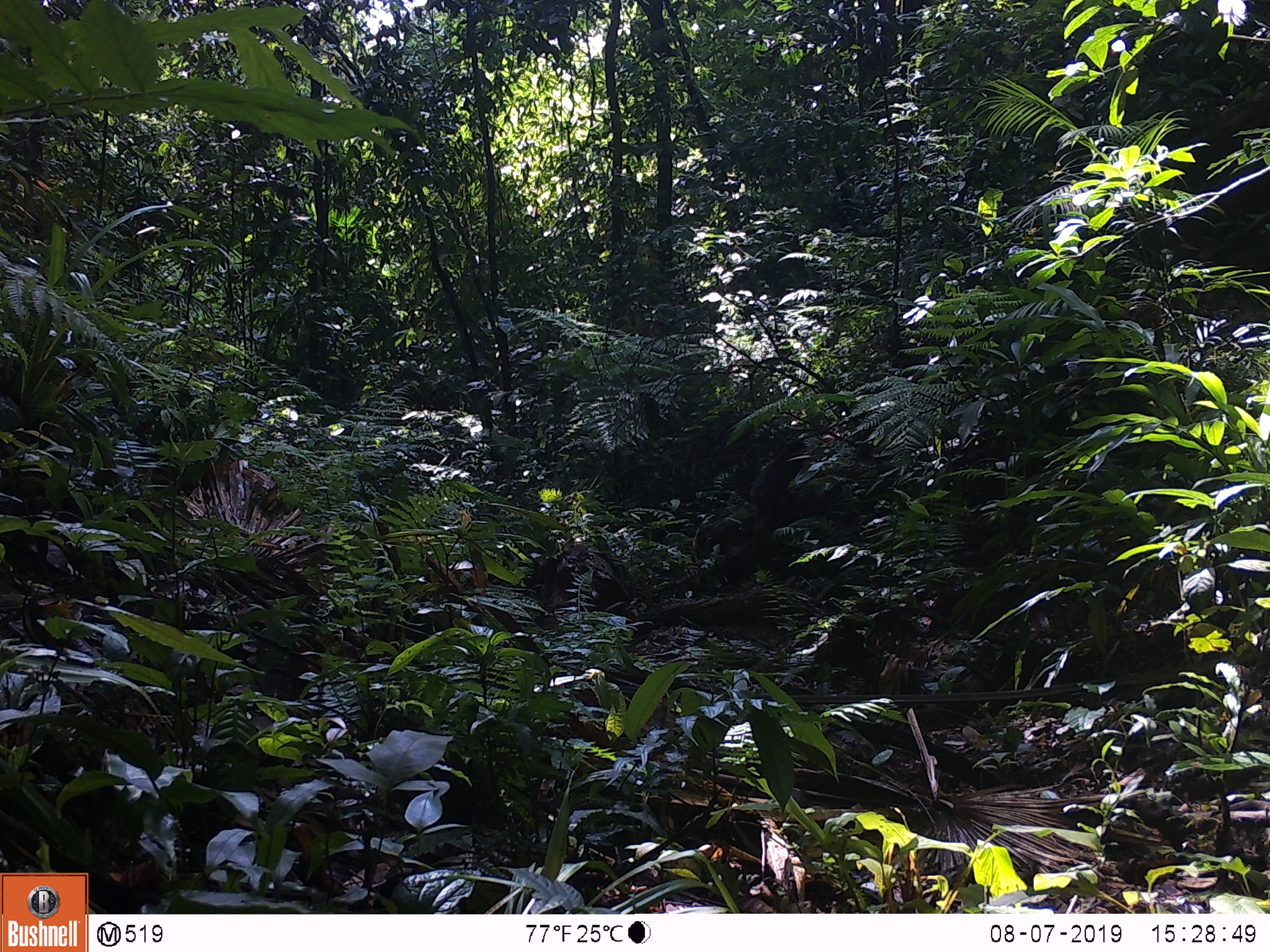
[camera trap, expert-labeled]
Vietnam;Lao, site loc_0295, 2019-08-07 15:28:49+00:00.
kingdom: Animalia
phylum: Chordata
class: Mammalia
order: Primates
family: Cercopithecidae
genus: Macaca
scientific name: Macaca arctoides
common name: stump-tailed macaque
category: stump tailed macaque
Stump tailed macaque (stump-tailed macaque) (Macaca arctoides). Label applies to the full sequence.